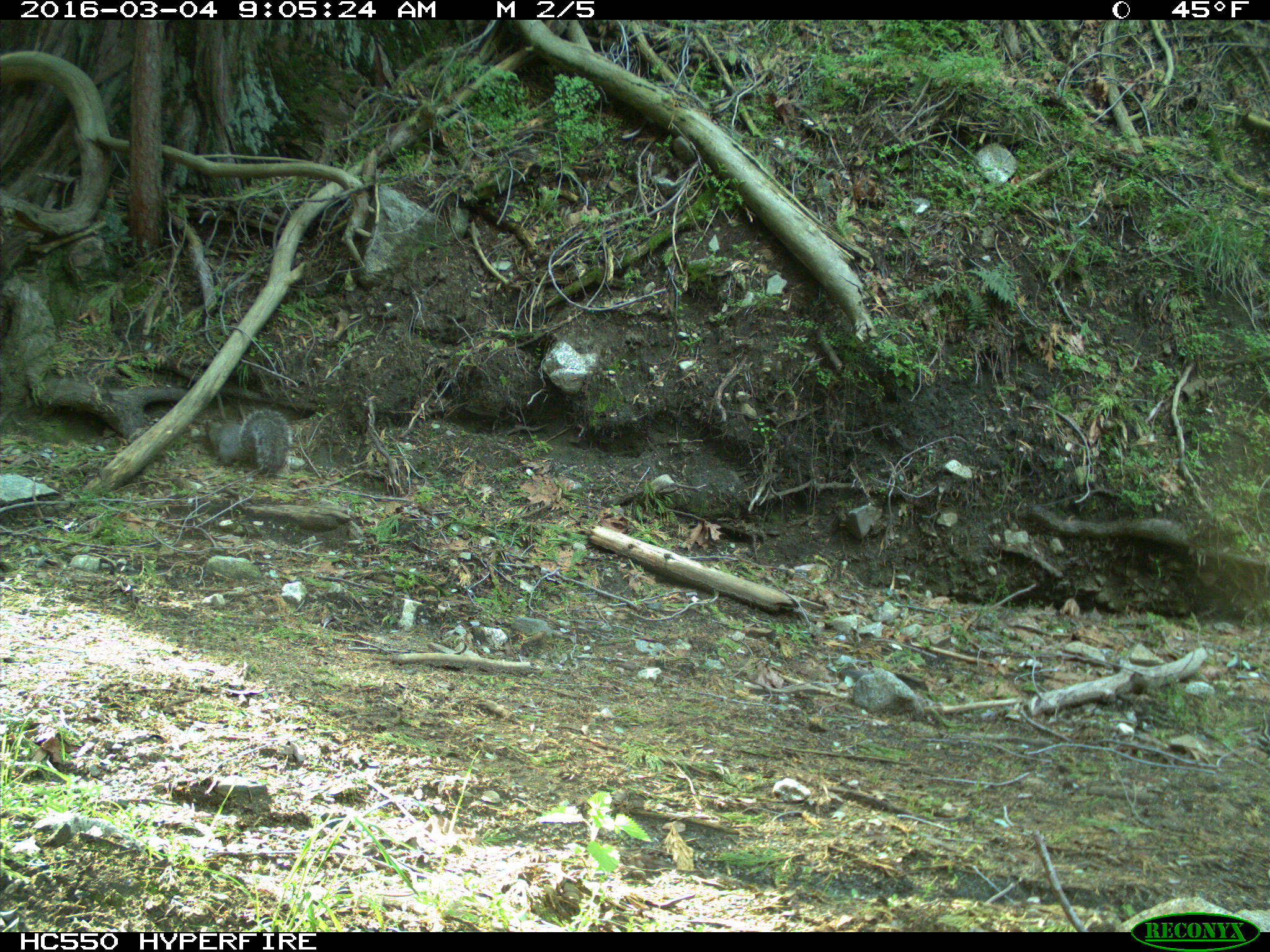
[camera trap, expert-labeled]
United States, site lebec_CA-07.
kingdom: Animalia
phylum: Chordata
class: Mammalia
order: Rodentia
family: Sciuridae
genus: Sciurus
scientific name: Sciurus carolinensis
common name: eastern gray squirrel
Sciurus carolinensis (eastern gray squirrel).